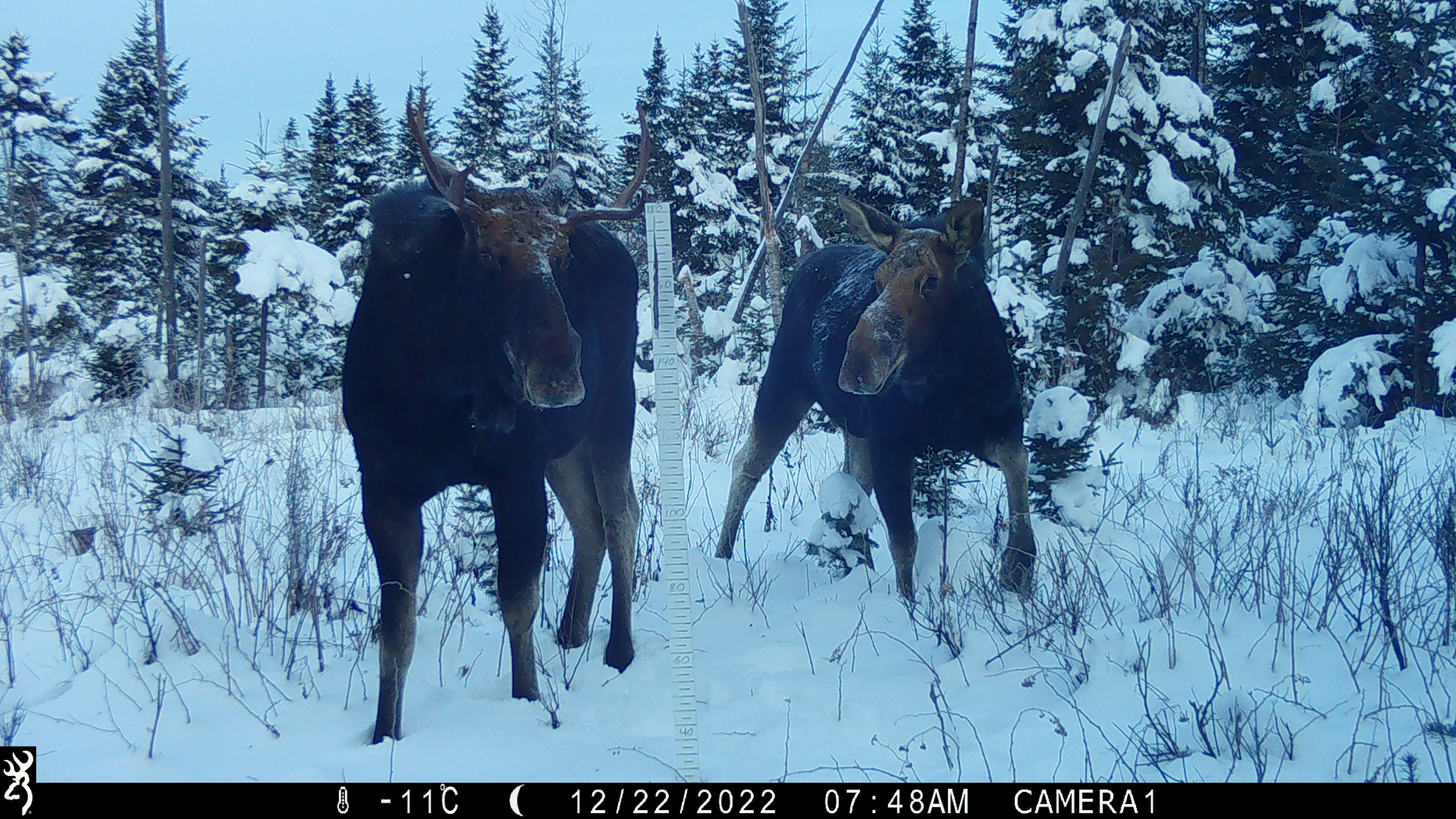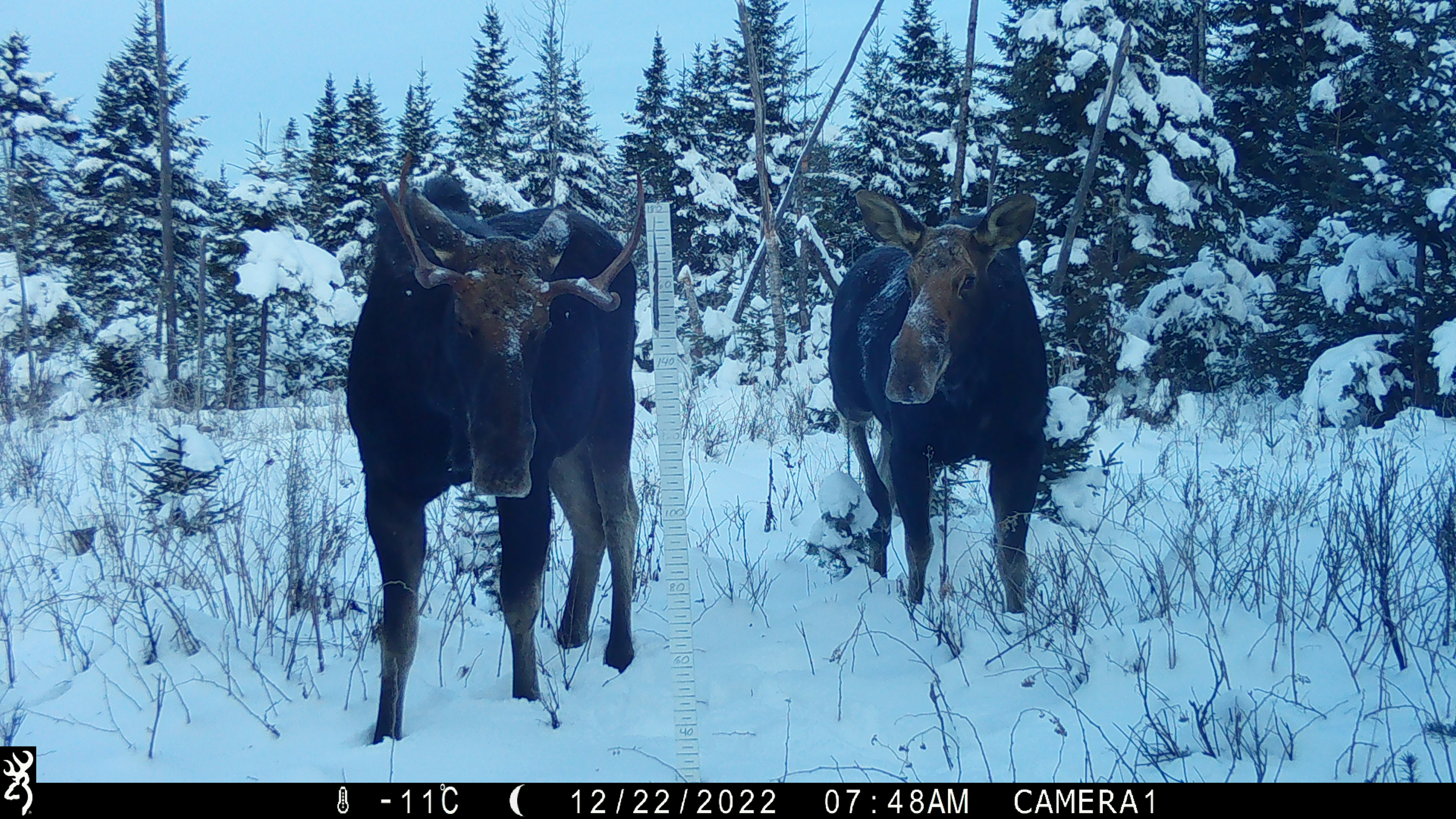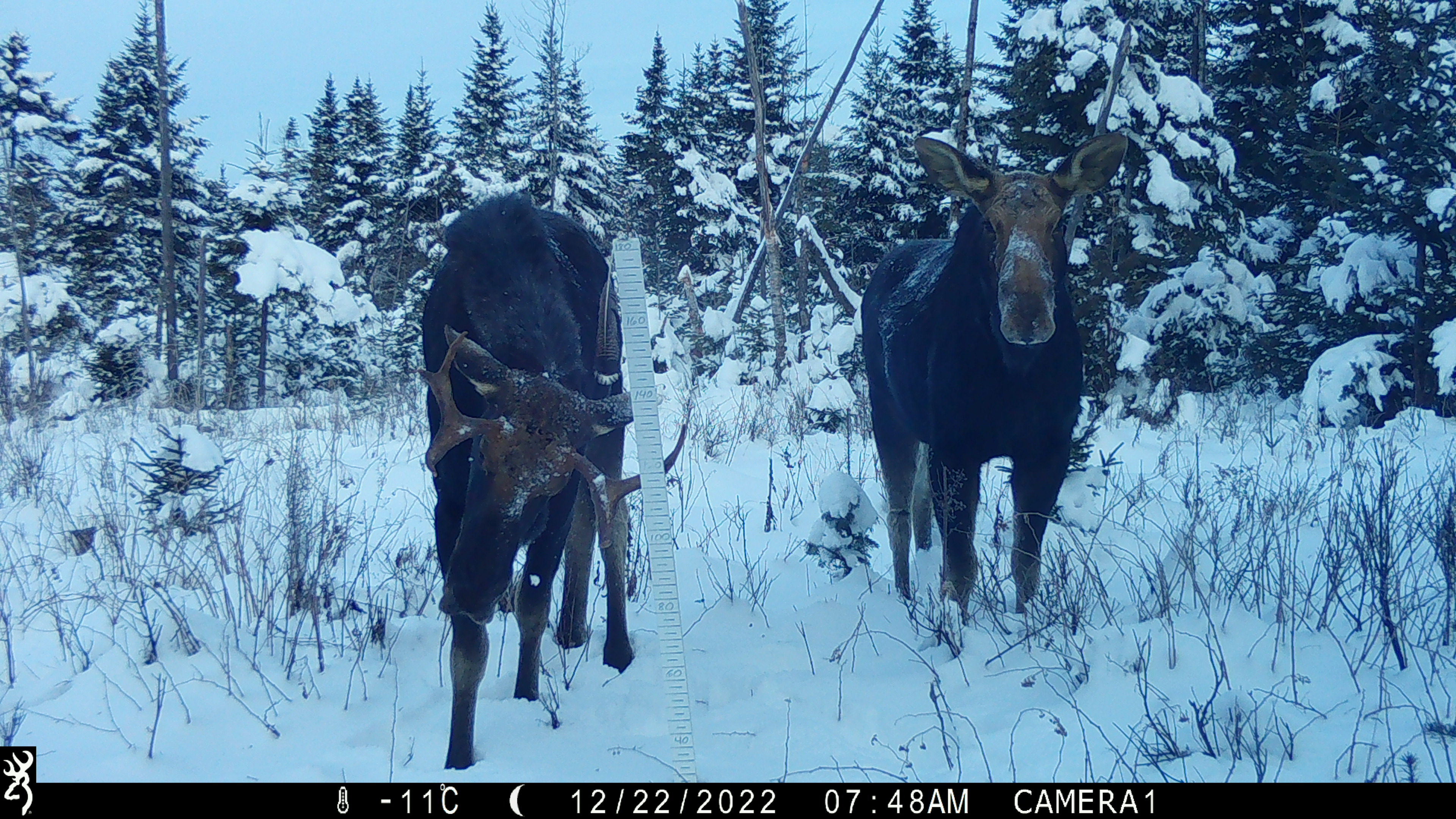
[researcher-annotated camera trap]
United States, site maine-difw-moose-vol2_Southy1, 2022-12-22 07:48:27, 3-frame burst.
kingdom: Animalia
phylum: Chordata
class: Mammalia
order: Artiodactyla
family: Cervidae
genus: Alces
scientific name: Alces alces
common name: moose